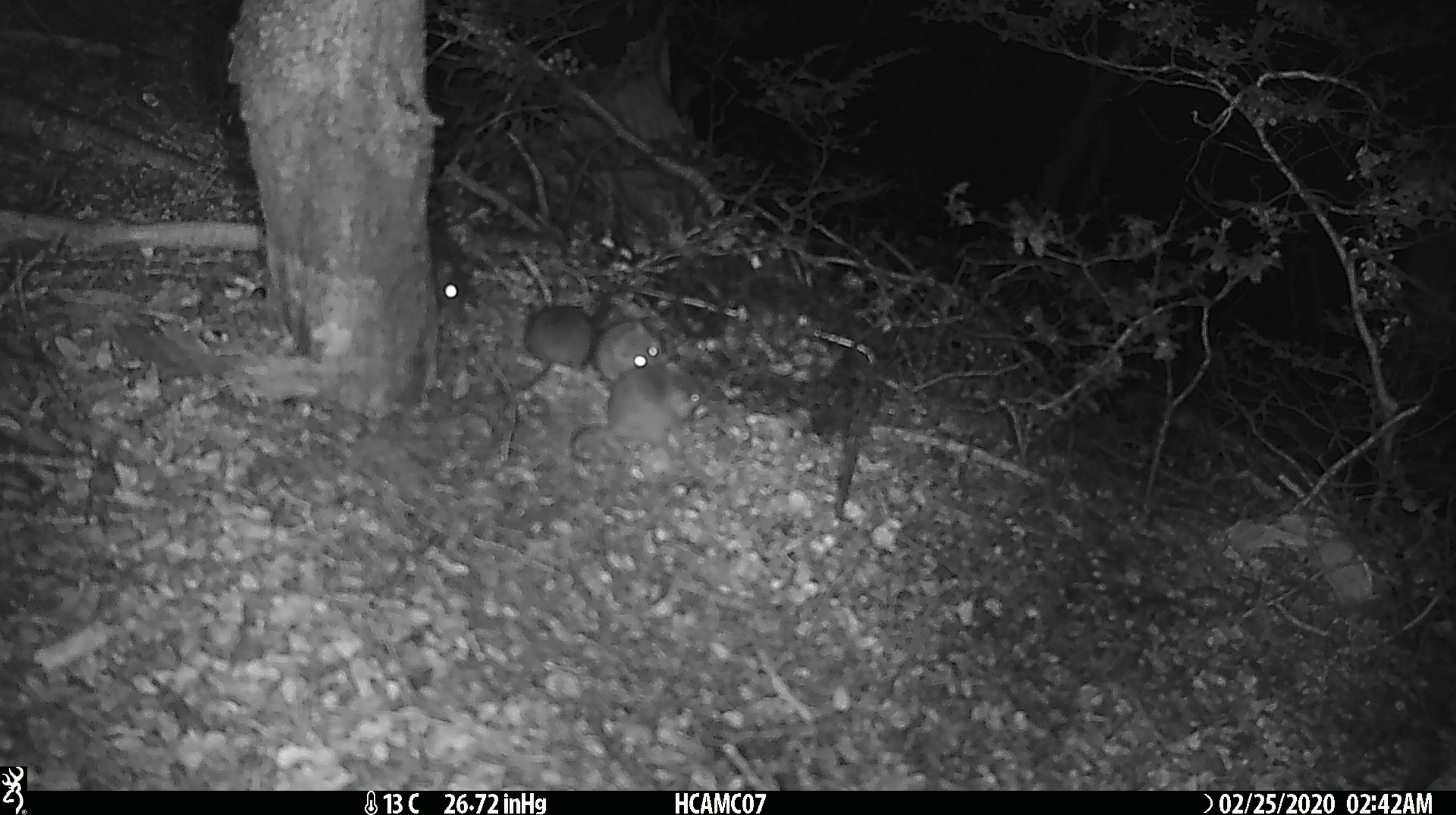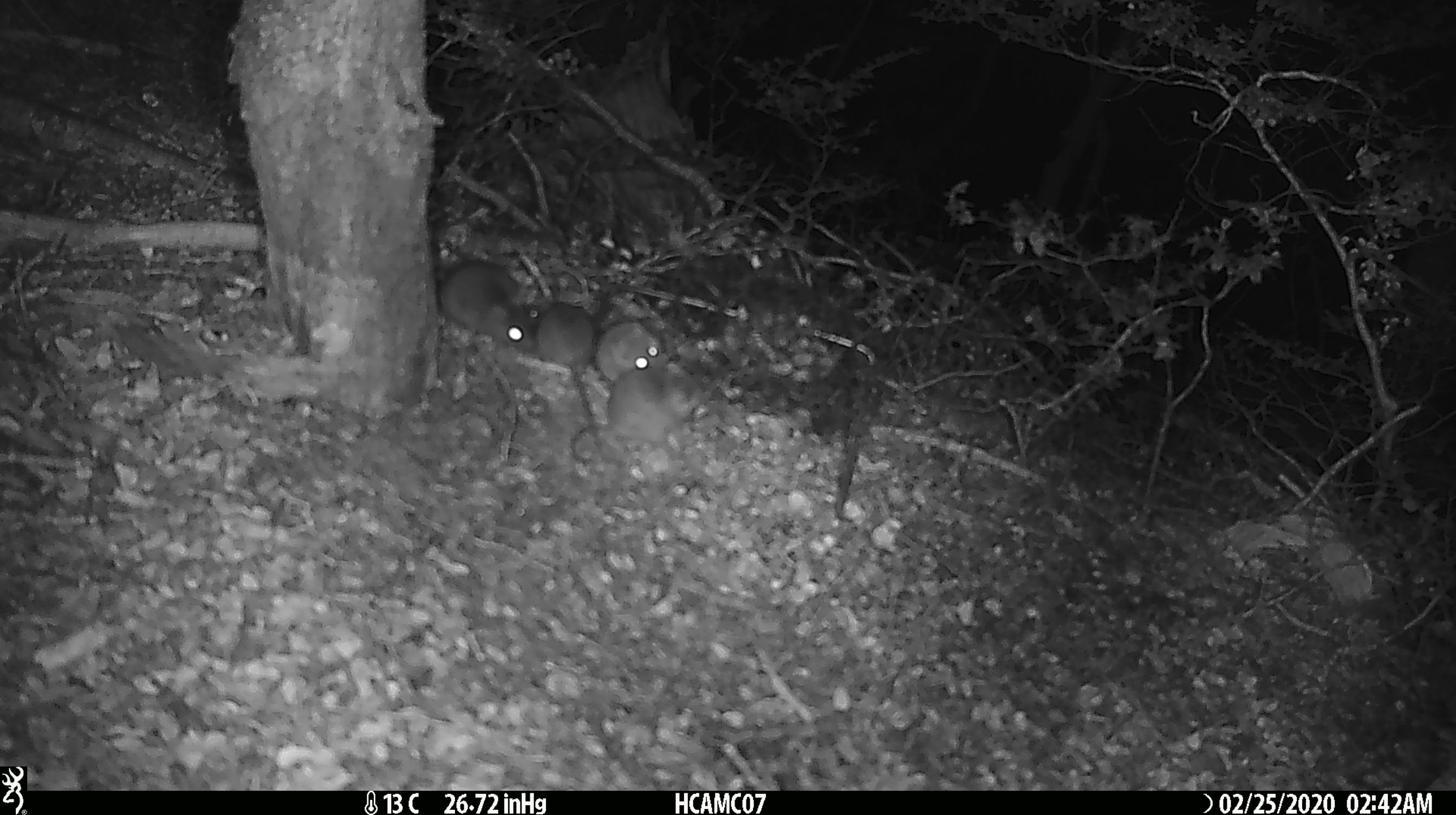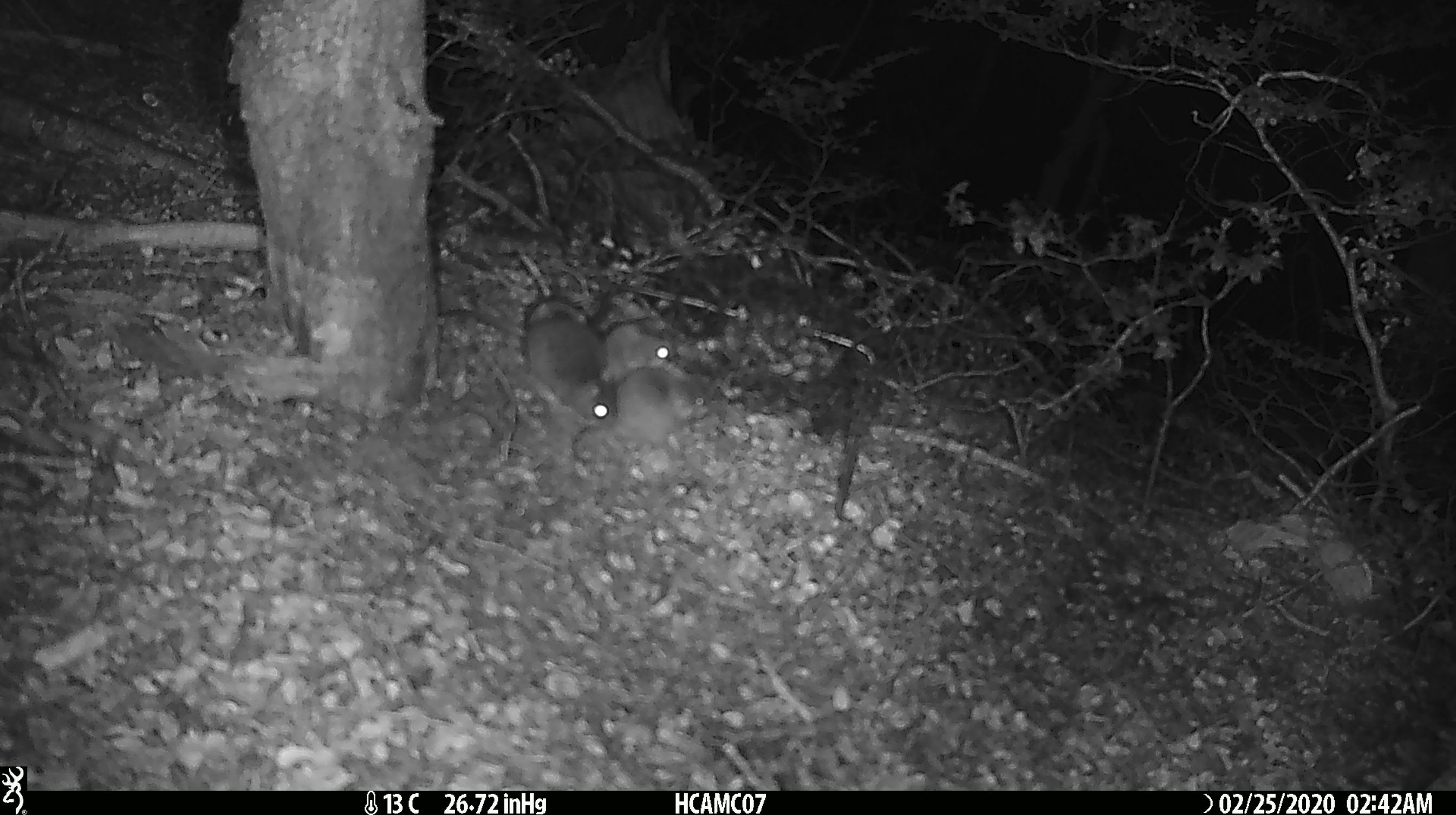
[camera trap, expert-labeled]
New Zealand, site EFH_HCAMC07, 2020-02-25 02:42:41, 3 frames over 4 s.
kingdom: Animalia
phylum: Chordata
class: Mammalia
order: Rodentia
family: Muridae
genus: Mus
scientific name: Mus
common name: mouse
Mouse (Mus).